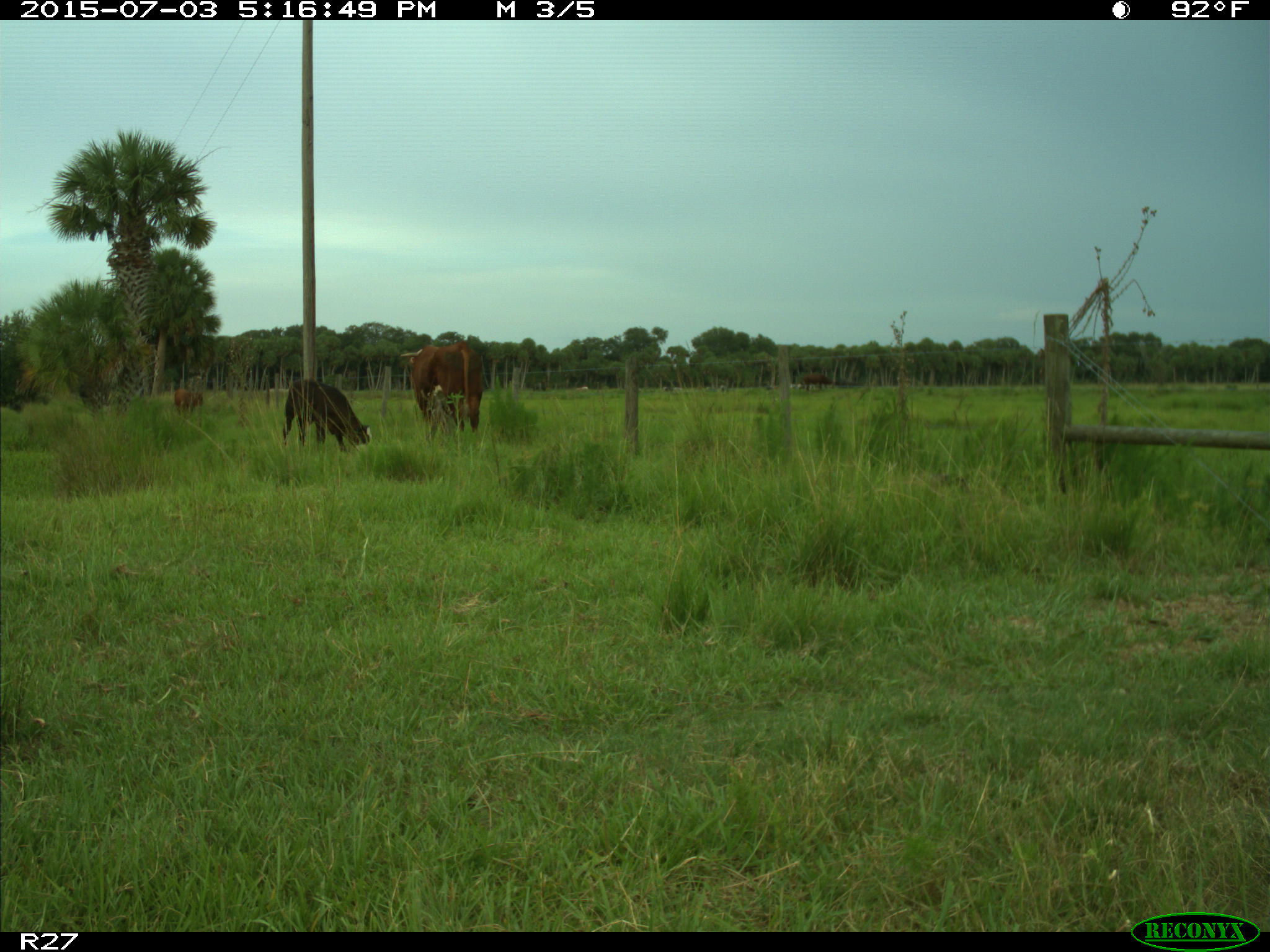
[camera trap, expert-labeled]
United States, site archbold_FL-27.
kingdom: Animalia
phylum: Chordata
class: Mammalia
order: Artiodactyla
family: Bovidae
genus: Bos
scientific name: Bos taurus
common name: domestic cow